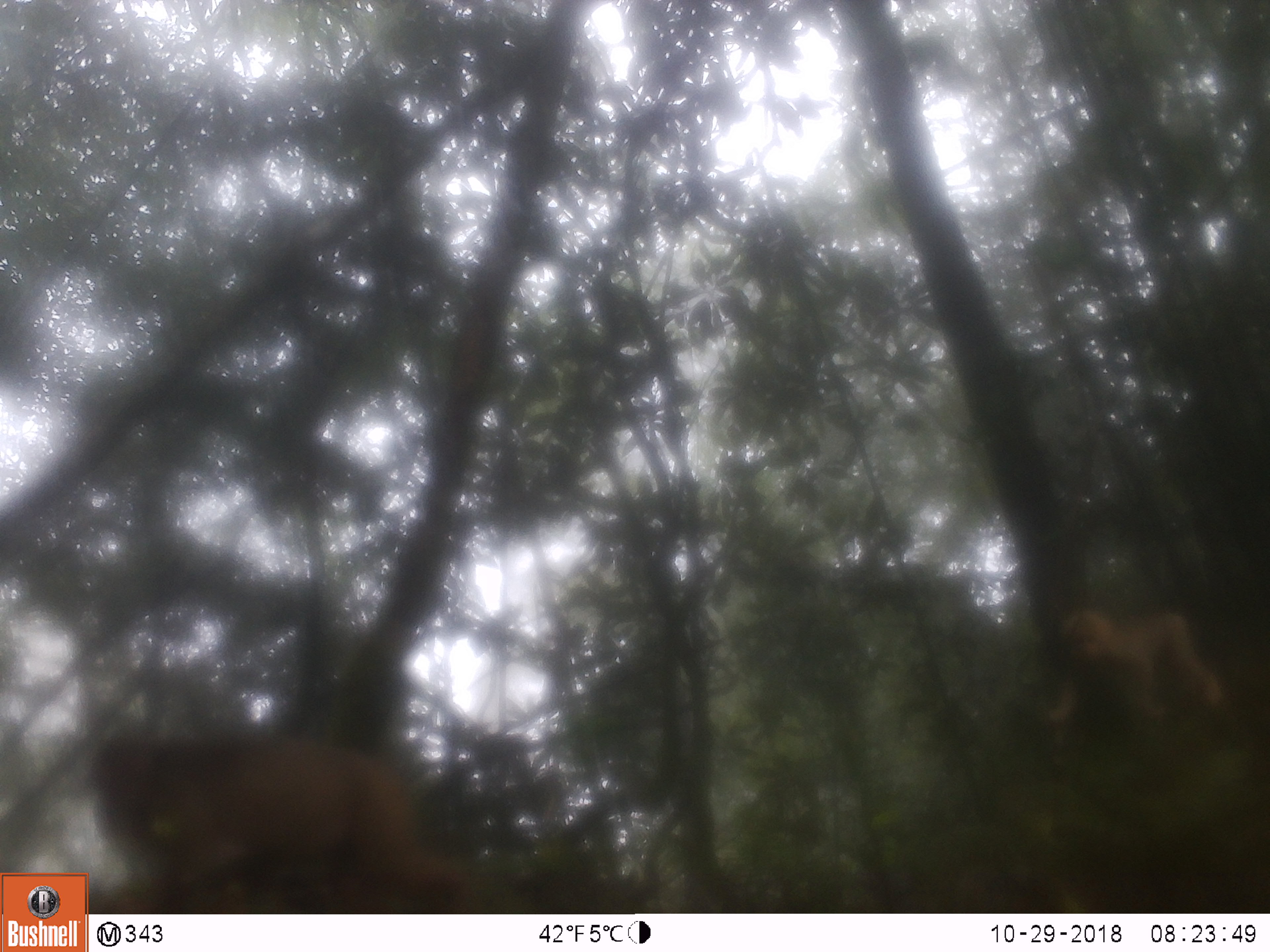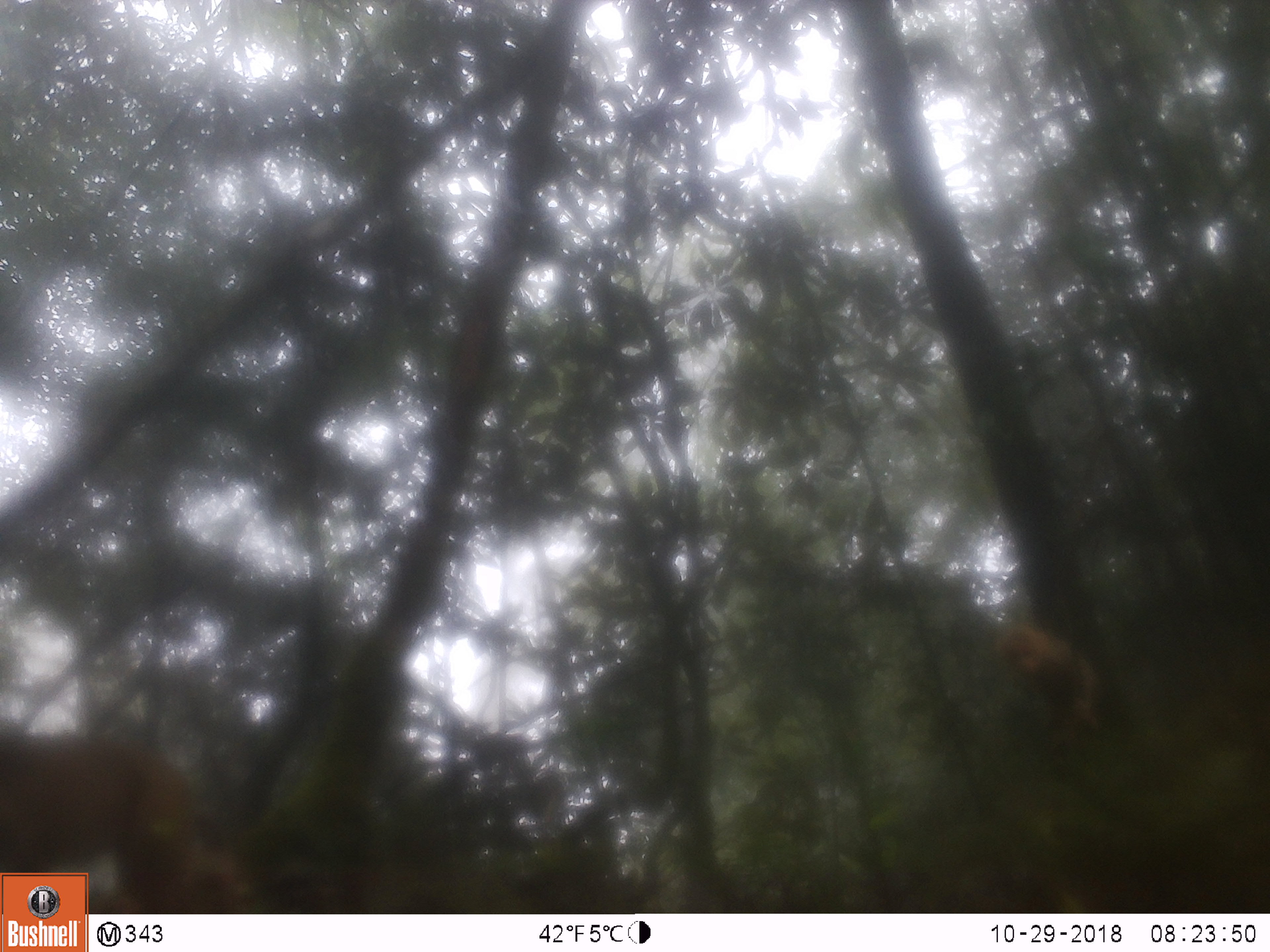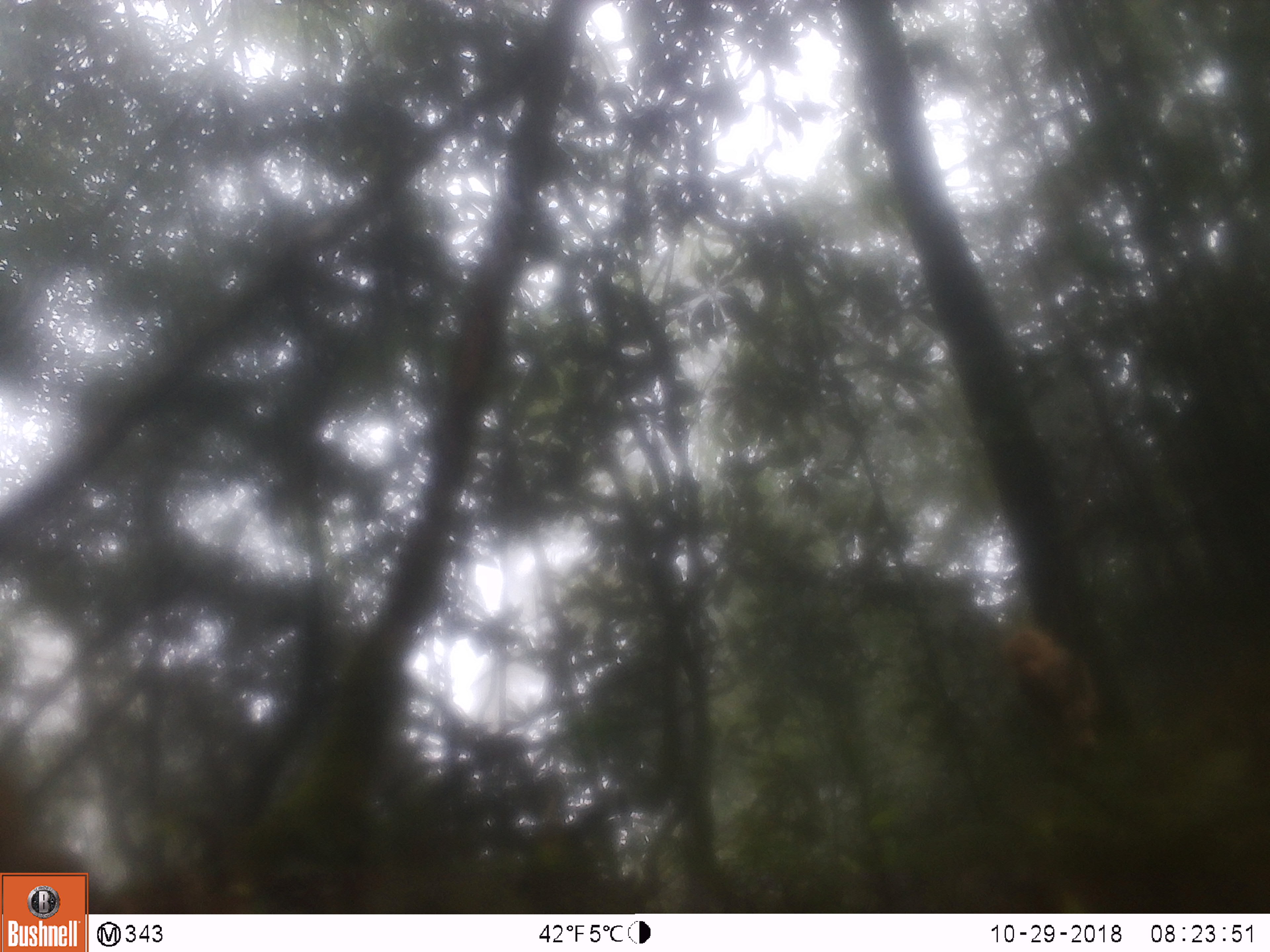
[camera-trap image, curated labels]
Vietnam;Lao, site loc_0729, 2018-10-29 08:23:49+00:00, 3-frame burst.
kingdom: Animalia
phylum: Chordata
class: Mammalia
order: Primates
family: Cercopithecidae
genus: Macaca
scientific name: Macaca arctoides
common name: stump-tailed macaque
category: stump tailed macaque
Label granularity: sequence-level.